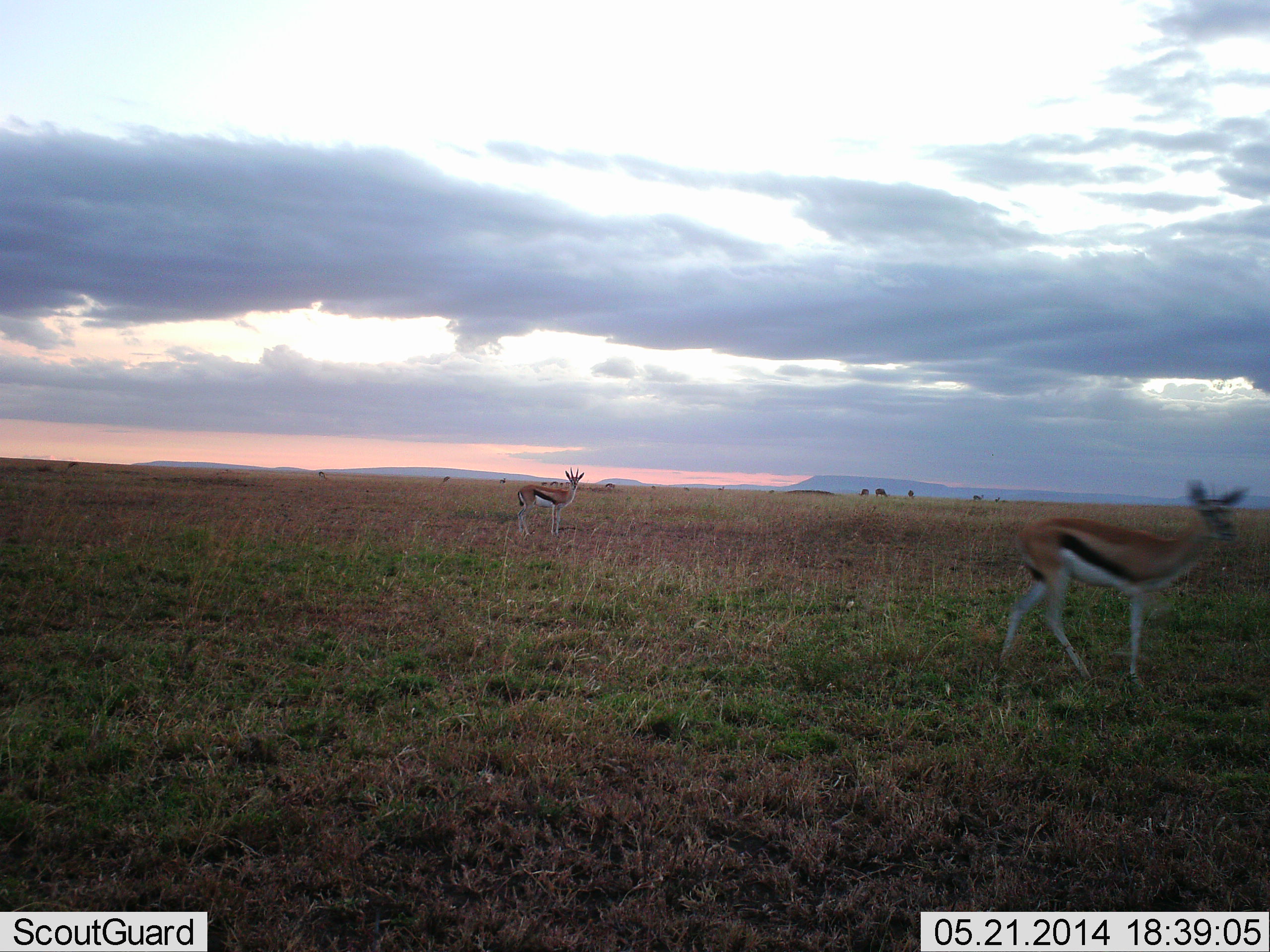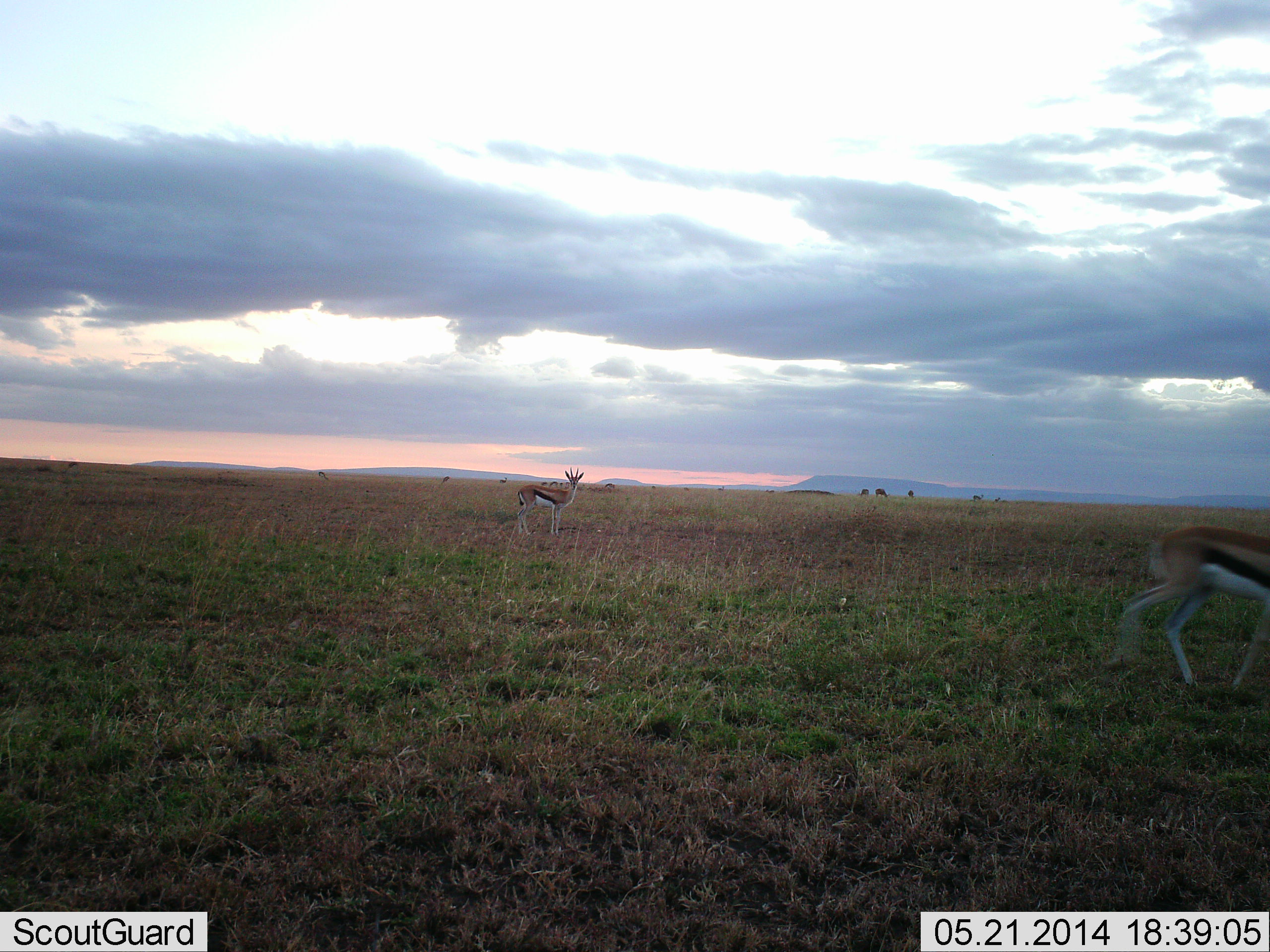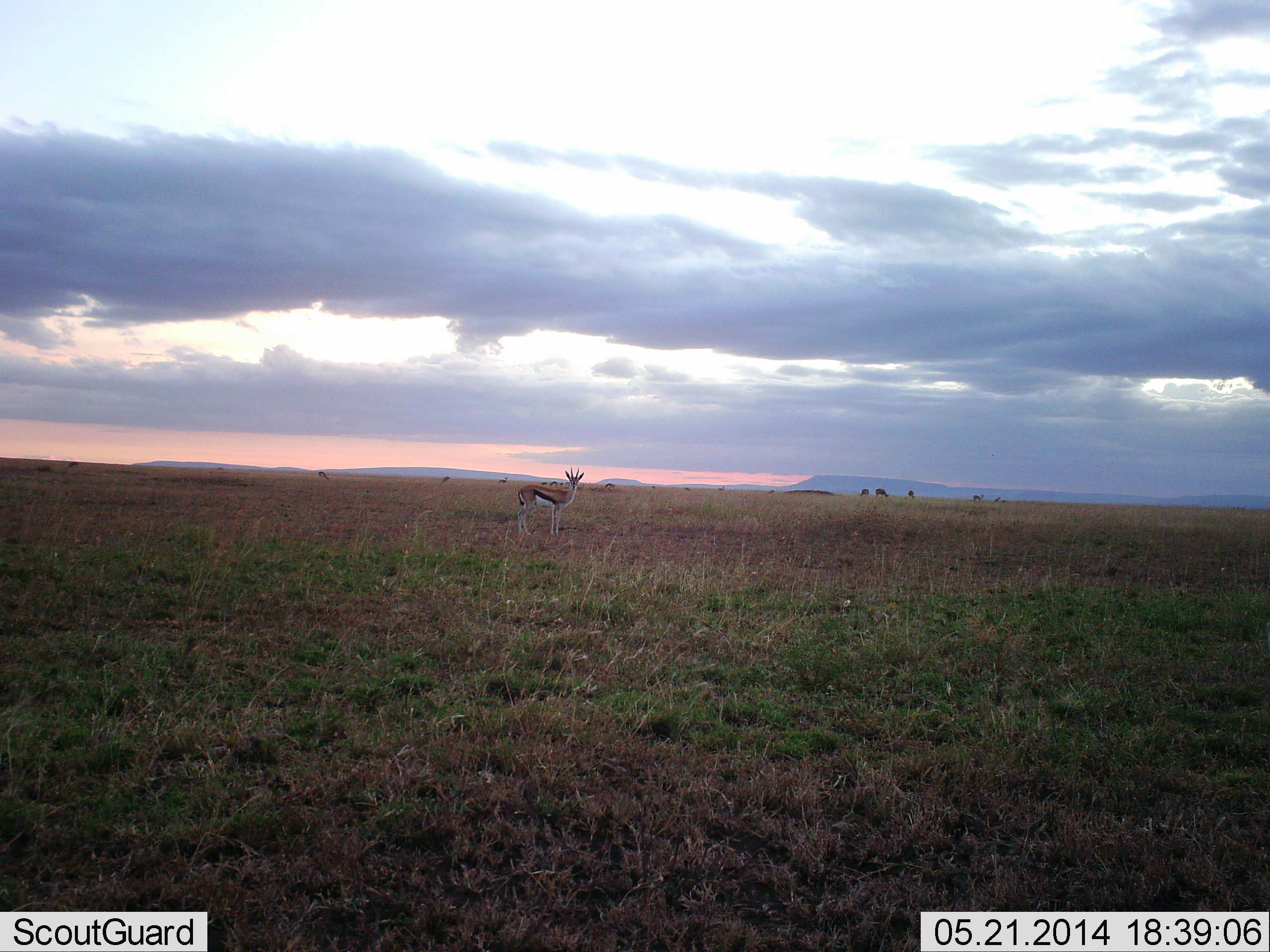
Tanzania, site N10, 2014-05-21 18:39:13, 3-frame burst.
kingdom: Animalia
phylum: Chordata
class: Mammalia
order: Artiodactyla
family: Bovidae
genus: Eudorcas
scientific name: Eudorcas thomsonii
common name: thomson's gazelle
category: gazellethomsons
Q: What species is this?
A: Gazellethomsons (thomson's gazelle) (Eudorcas thomsonii).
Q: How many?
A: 2.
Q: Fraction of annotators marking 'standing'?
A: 90%.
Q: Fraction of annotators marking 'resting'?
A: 0%.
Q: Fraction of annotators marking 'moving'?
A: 90%.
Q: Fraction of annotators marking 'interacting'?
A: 0%.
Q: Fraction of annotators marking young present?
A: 0%.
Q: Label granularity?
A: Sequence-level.